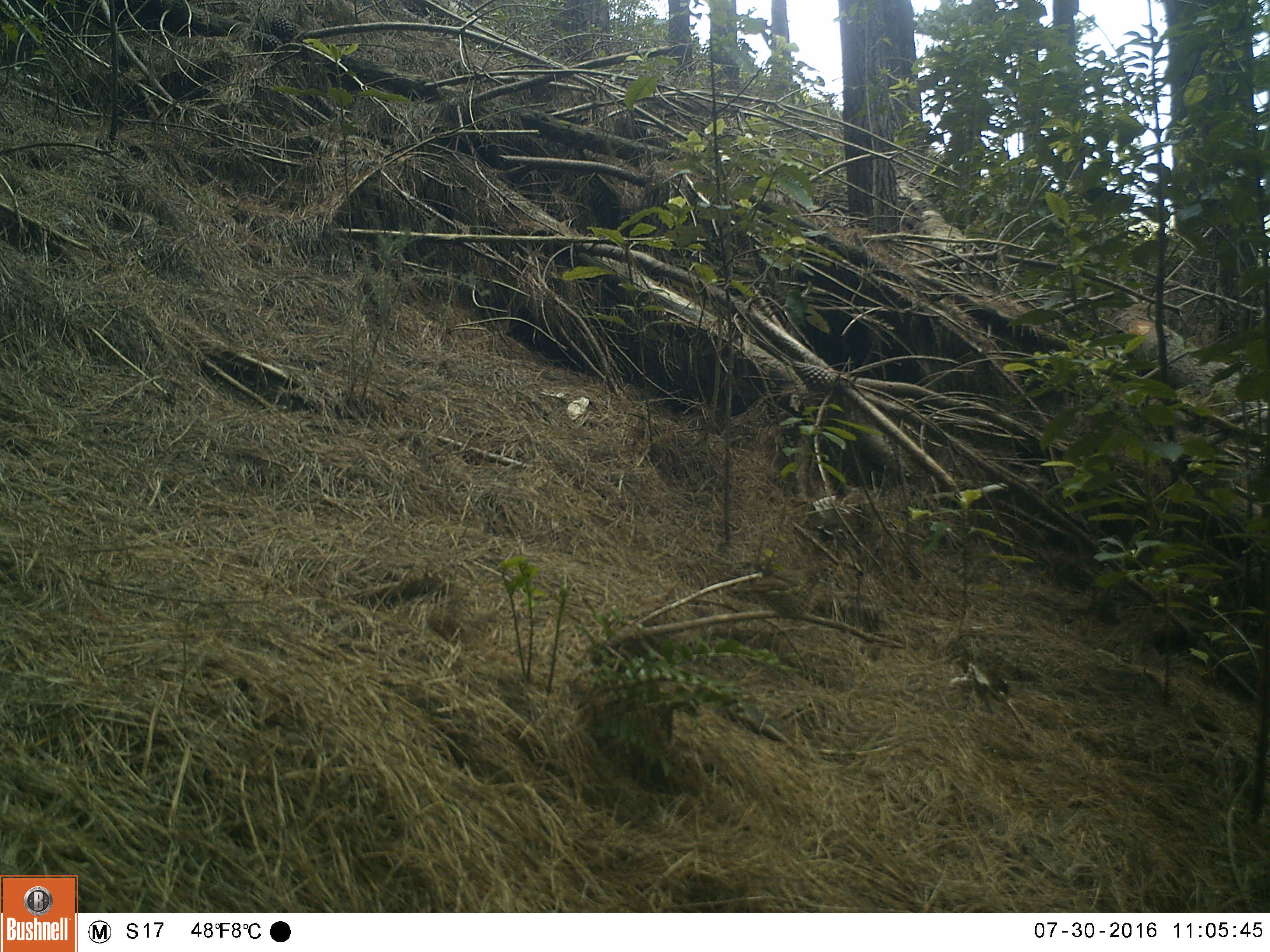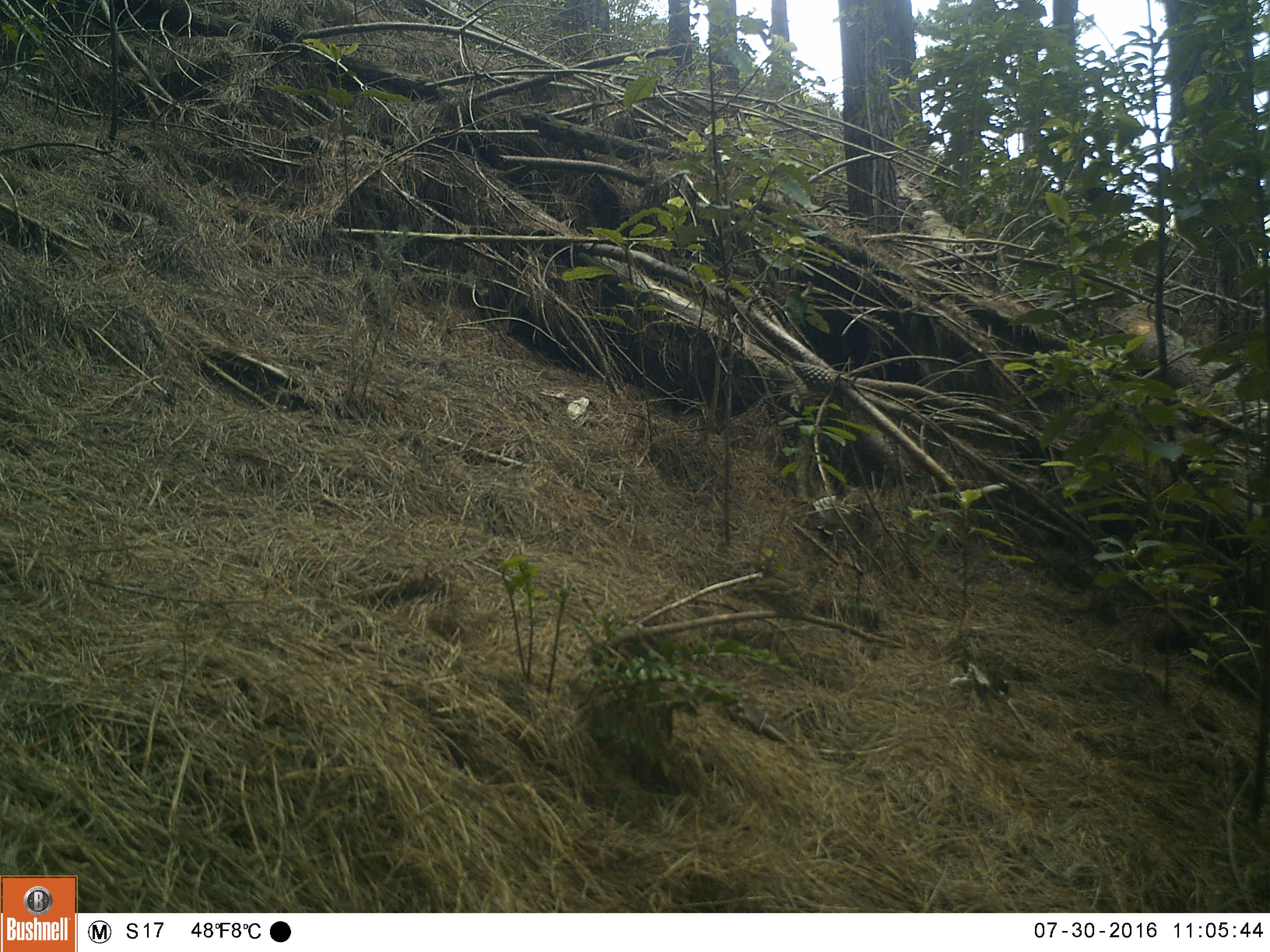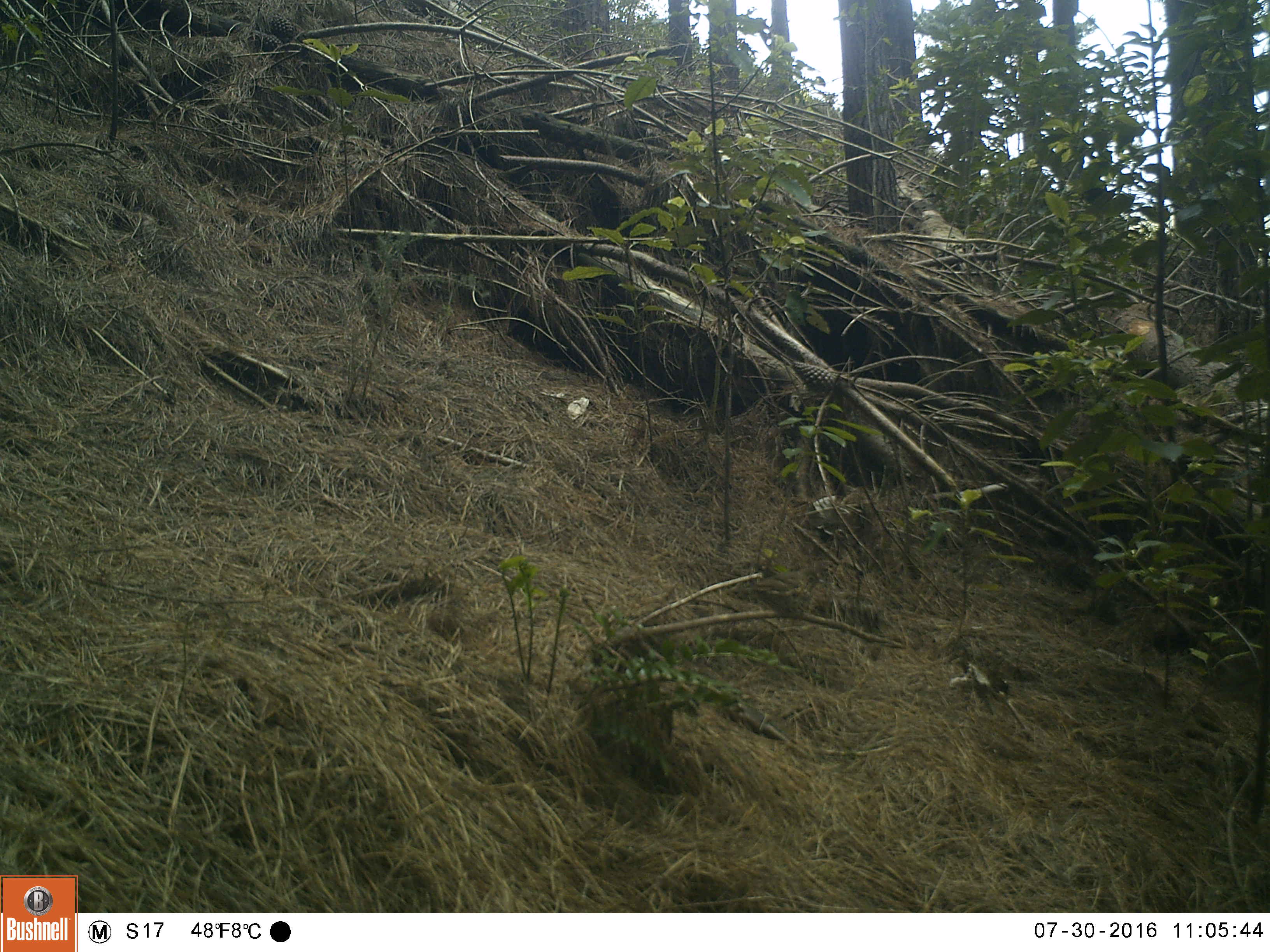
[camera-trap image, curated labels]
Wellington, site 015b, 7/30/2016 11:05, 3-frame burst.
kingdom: Animalia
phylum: Chordata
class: Aves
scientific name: Aves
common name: bird